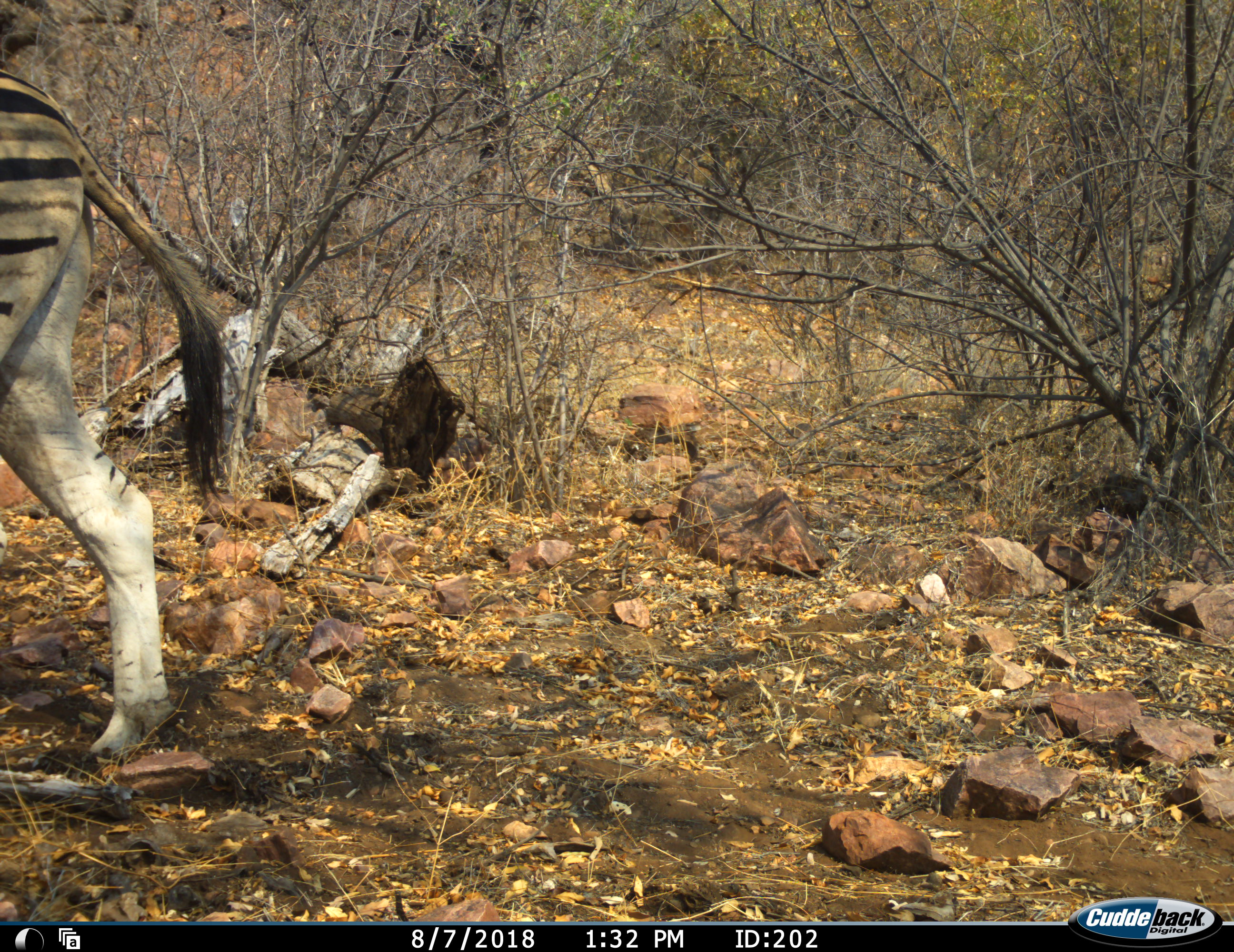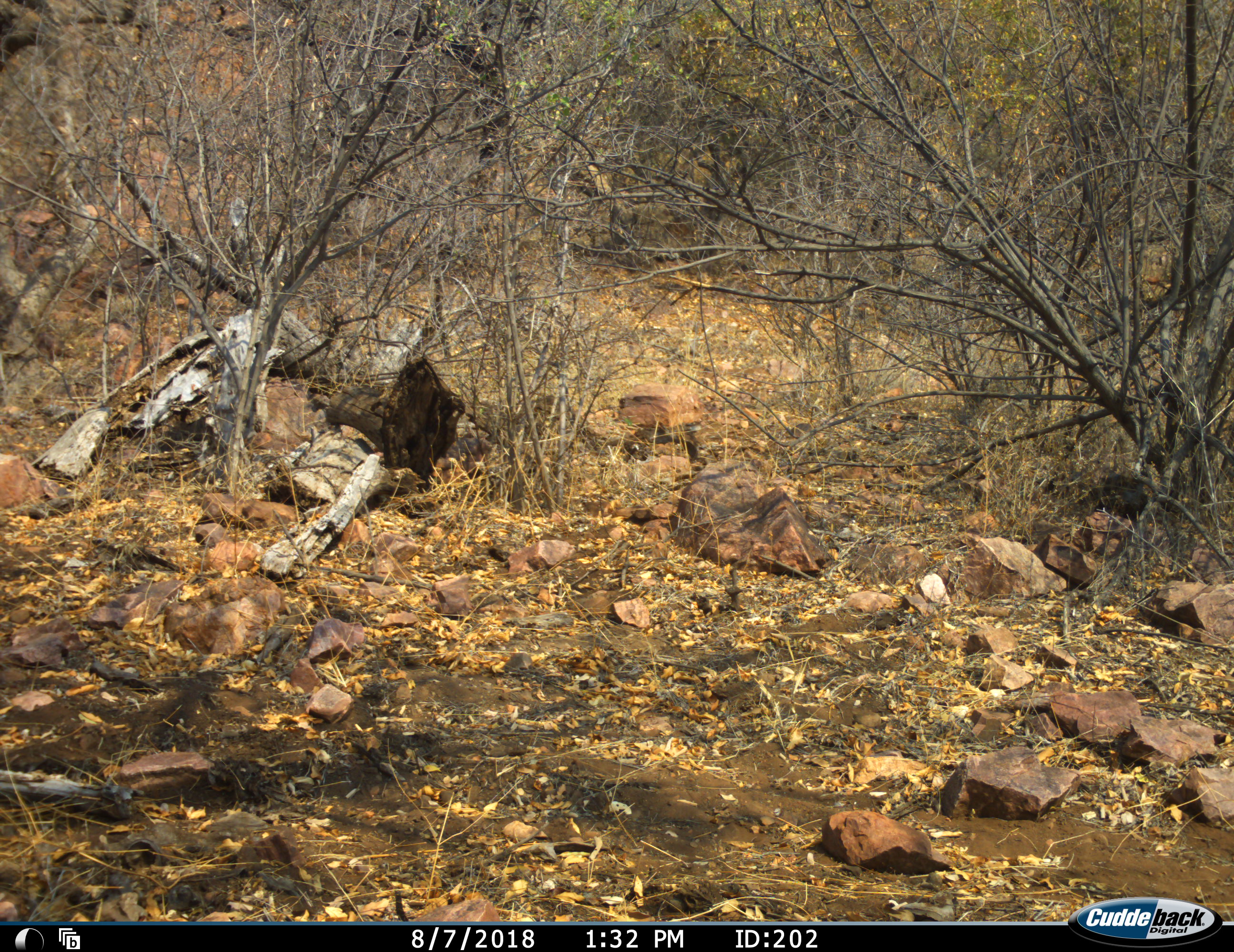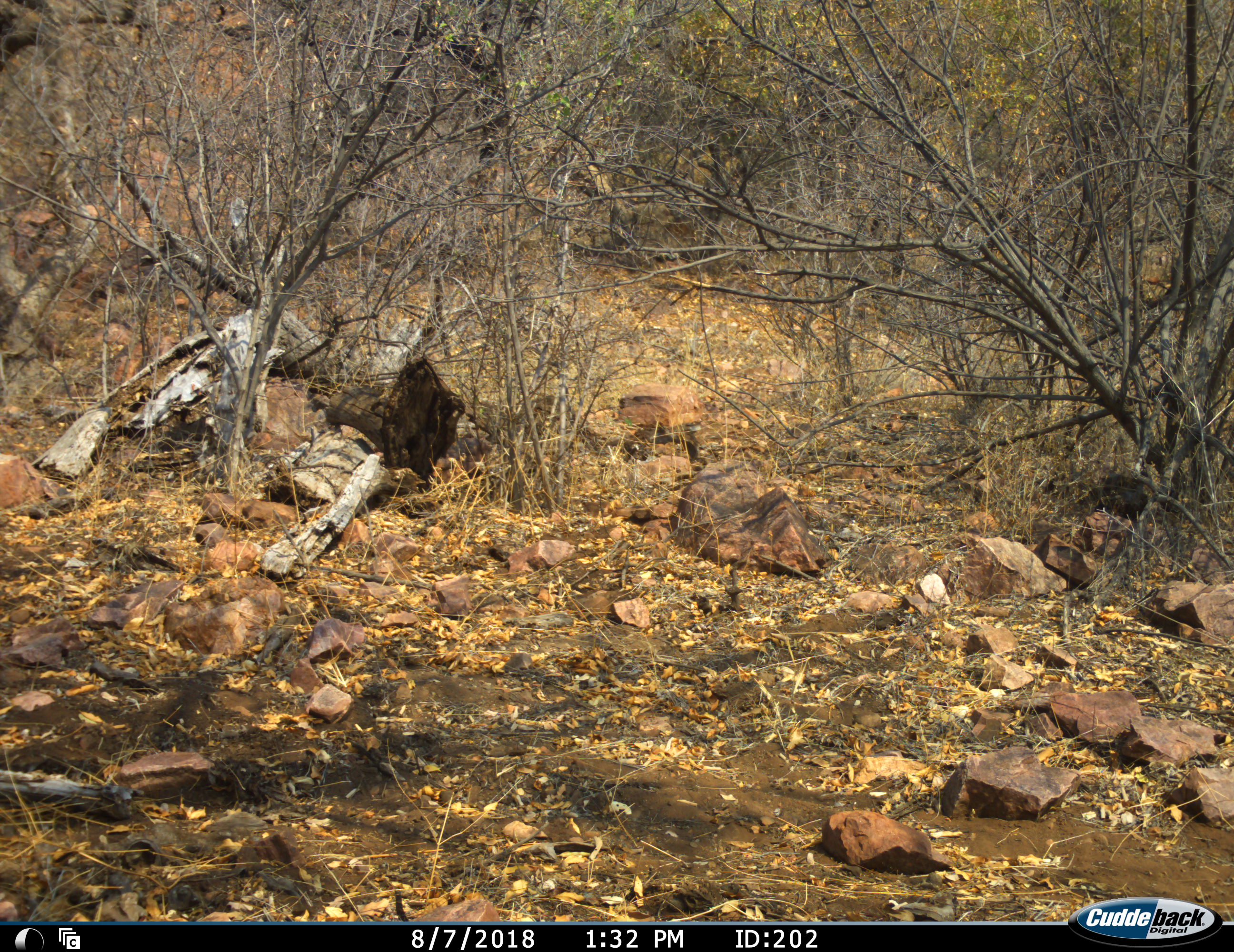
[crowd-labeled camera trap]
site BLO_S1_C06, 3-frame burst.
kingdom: Animalia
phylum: Chordata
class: Mammalia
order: Perissodactyla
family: Equidae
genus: Equus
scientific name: Equus quagga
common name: plains zebra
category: zebraplains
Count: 1.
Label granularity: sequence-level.